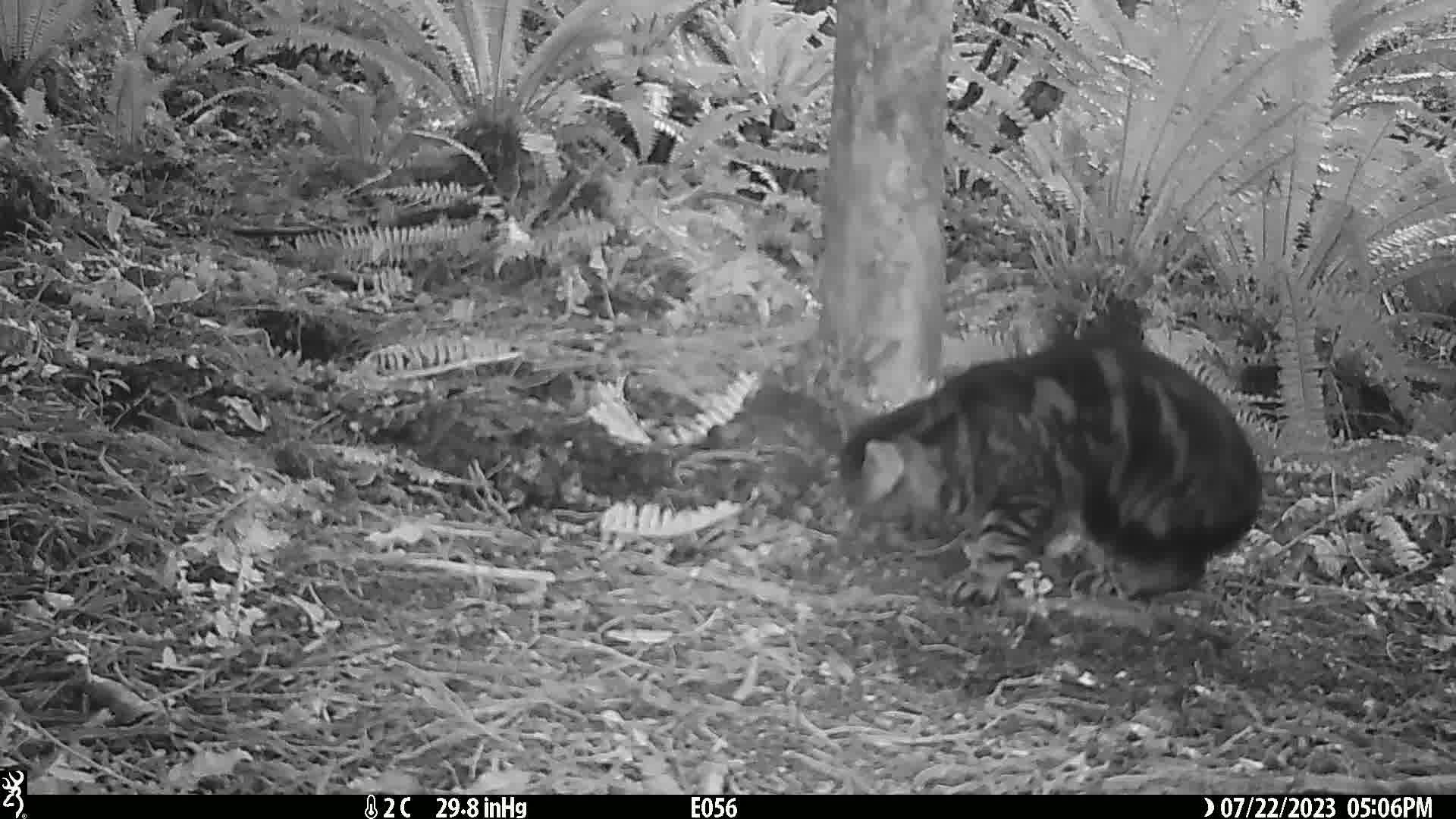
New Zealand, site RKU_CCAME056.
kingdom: Animalia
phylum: Chordata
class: Mammalia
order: Carnivora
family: Felidae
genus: Felis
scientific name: Felis catus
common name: domestic cat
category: cat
Cat (domestic cat) (Felis catus).